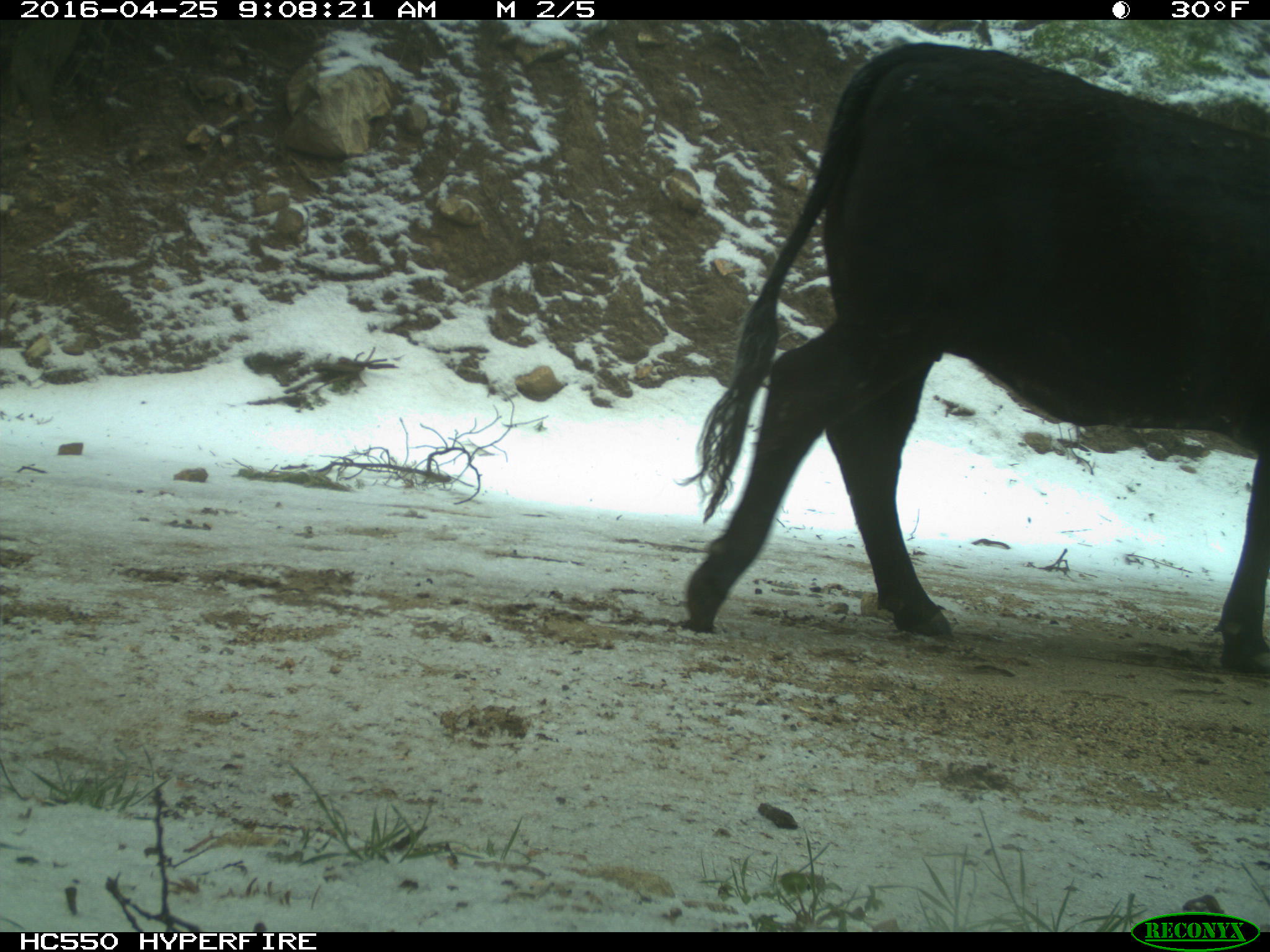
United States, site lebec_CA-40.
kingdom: Animalia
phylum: Chordata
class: Mammalia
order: Artiodactyla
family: Bovidae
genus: Bos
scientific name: Bos taurus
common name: domestic cow